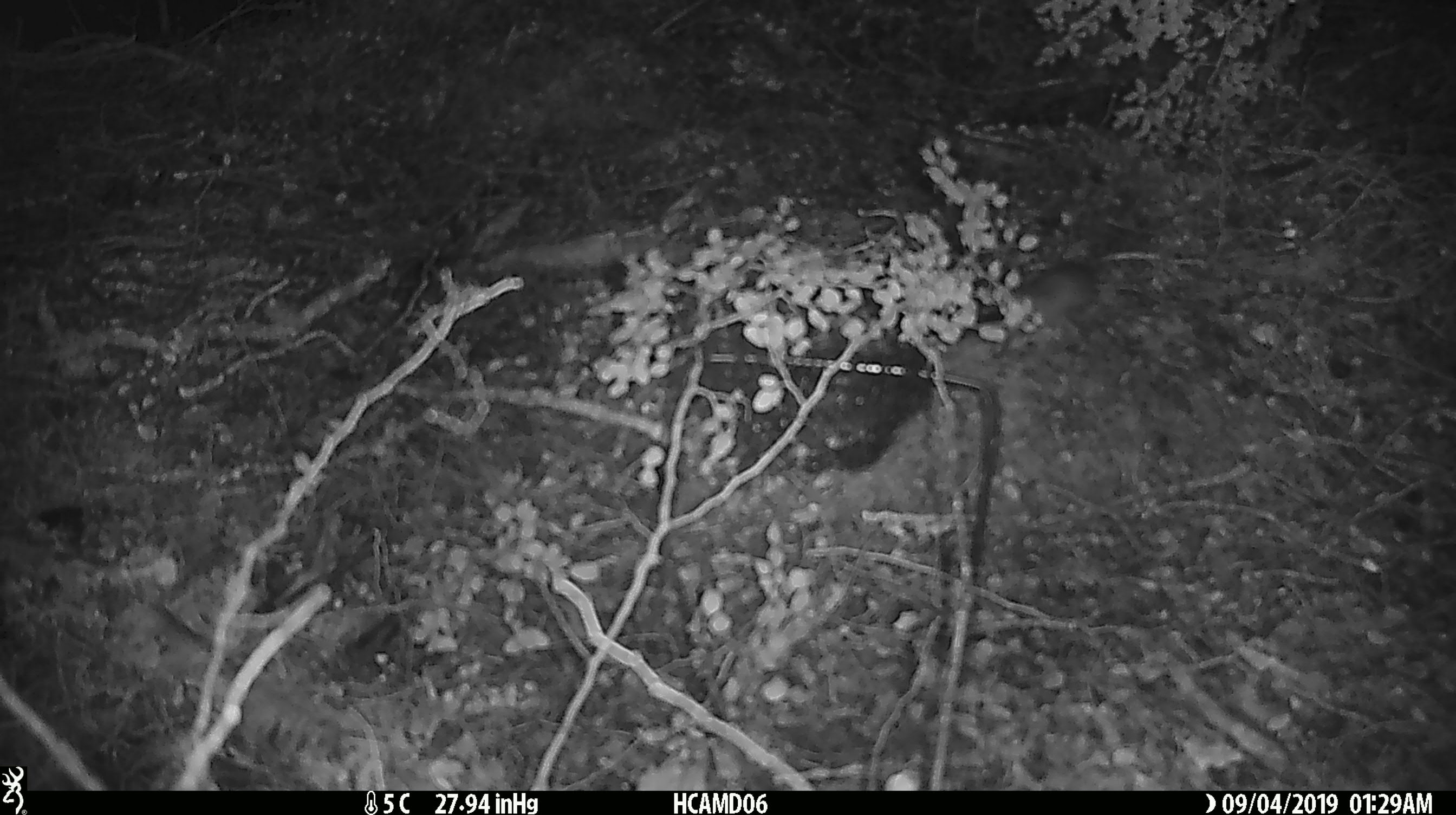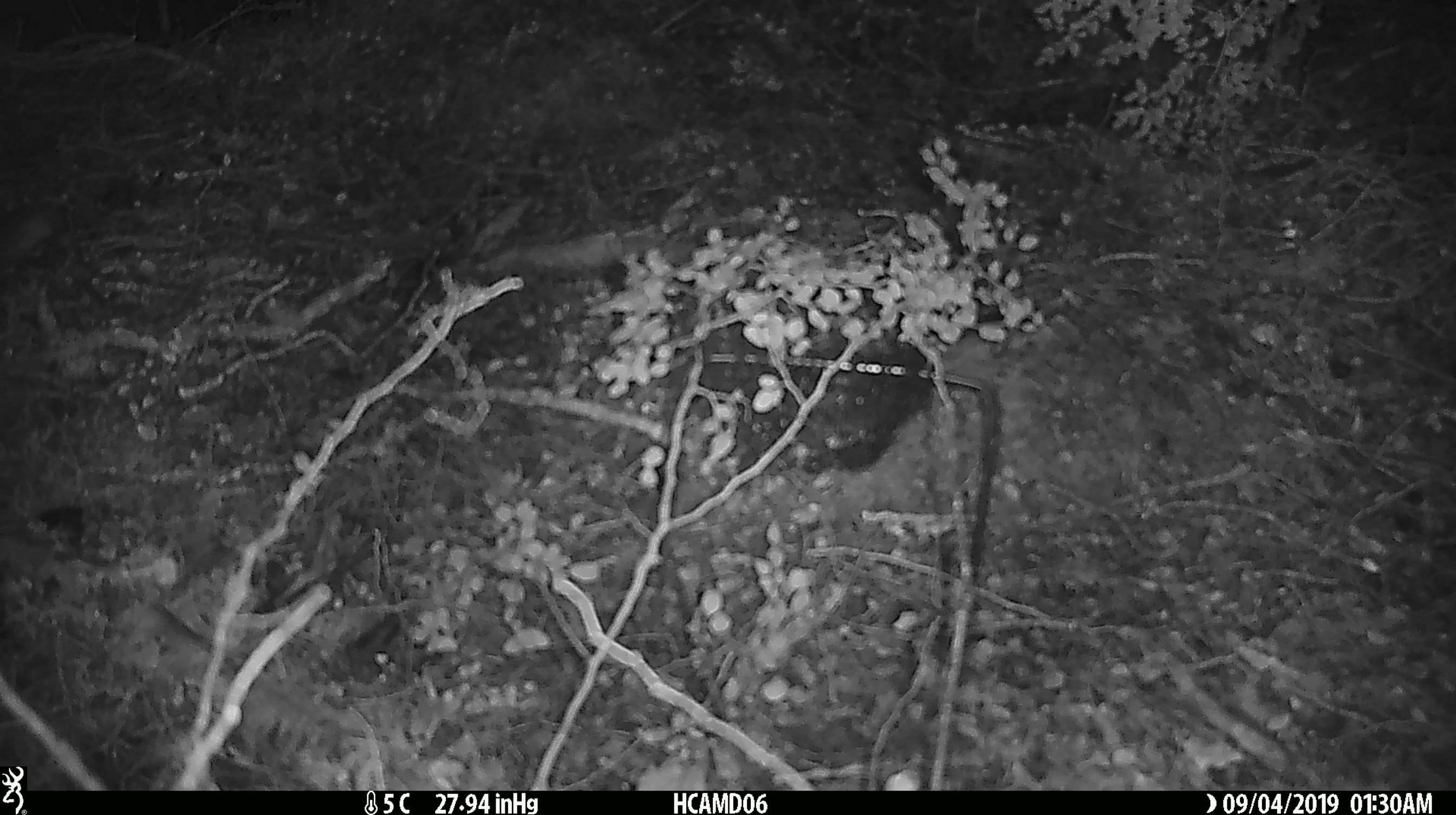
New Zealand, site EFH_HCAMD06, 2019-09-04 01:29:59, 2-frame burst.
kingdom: Animalia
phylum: Chordata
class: Mammalia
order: Rodentia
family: Muridae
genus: Mus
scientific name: Mus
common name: mouse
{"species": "mouse (Mus)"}